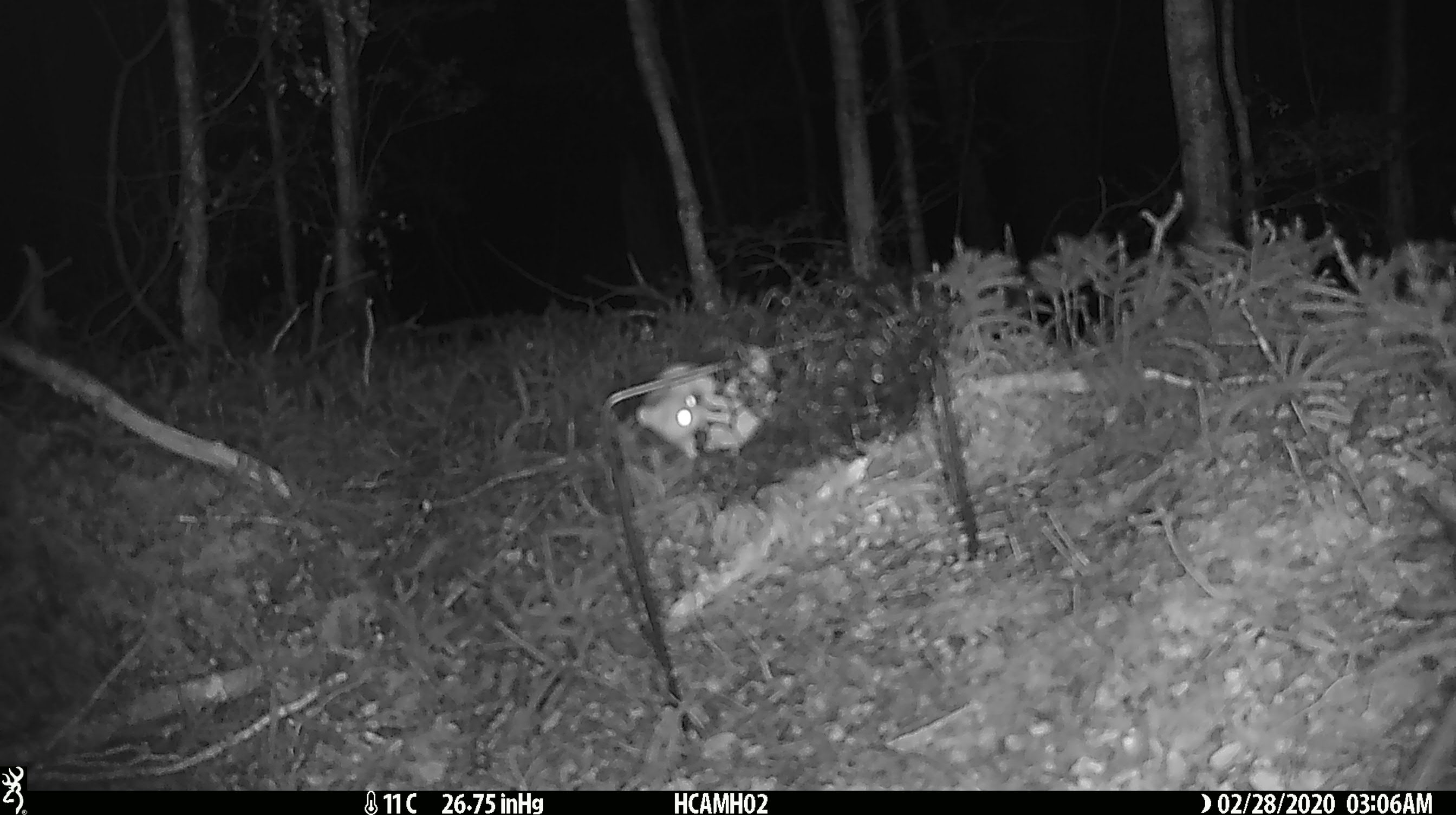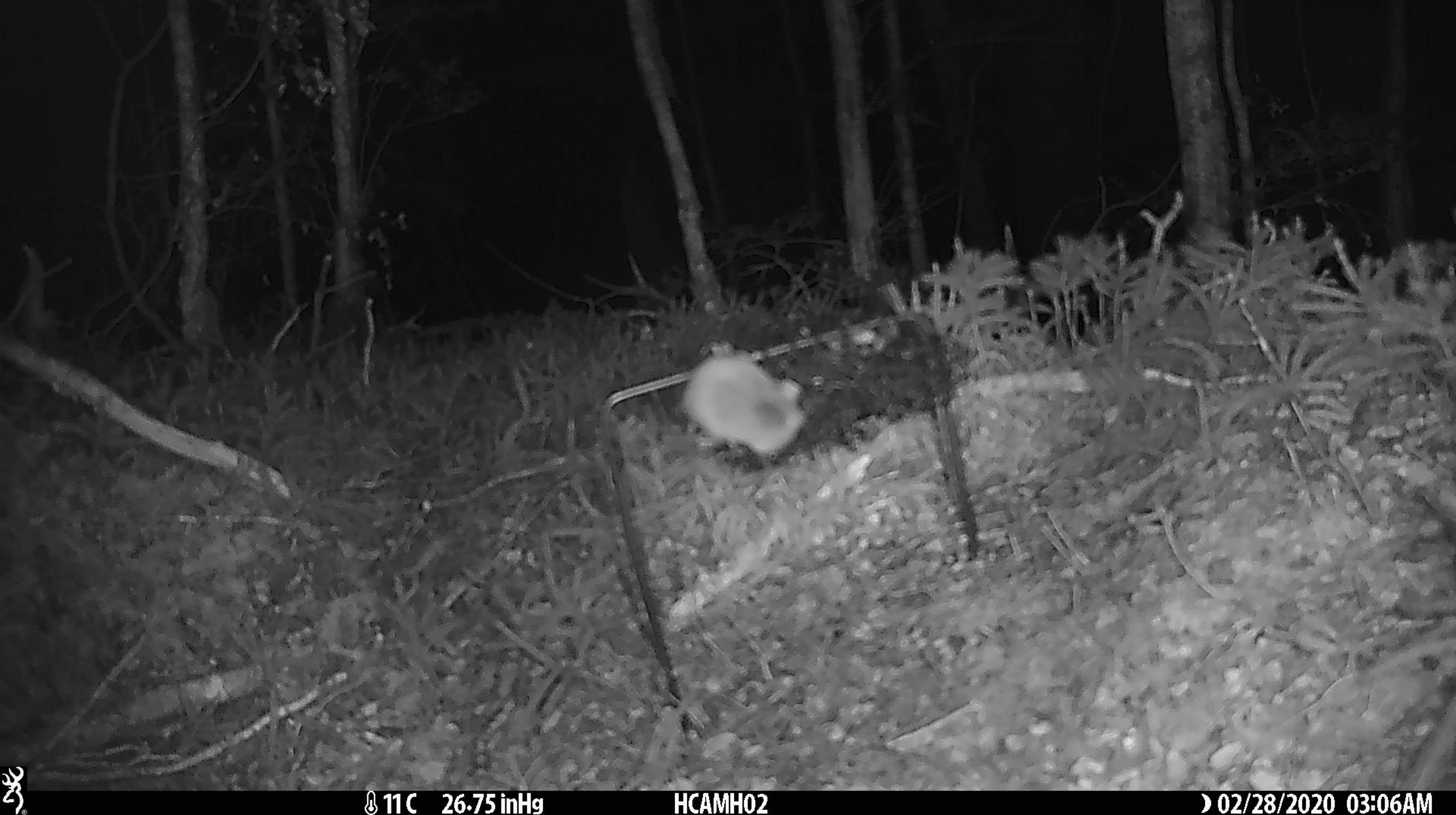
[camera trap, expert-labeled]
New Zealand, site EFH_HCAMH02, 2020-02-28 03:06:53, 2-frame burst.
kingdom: Animalia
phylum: Chordata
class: Mammalia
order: Rodentia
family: Muridae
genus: Mus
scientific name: Mus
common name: mouse